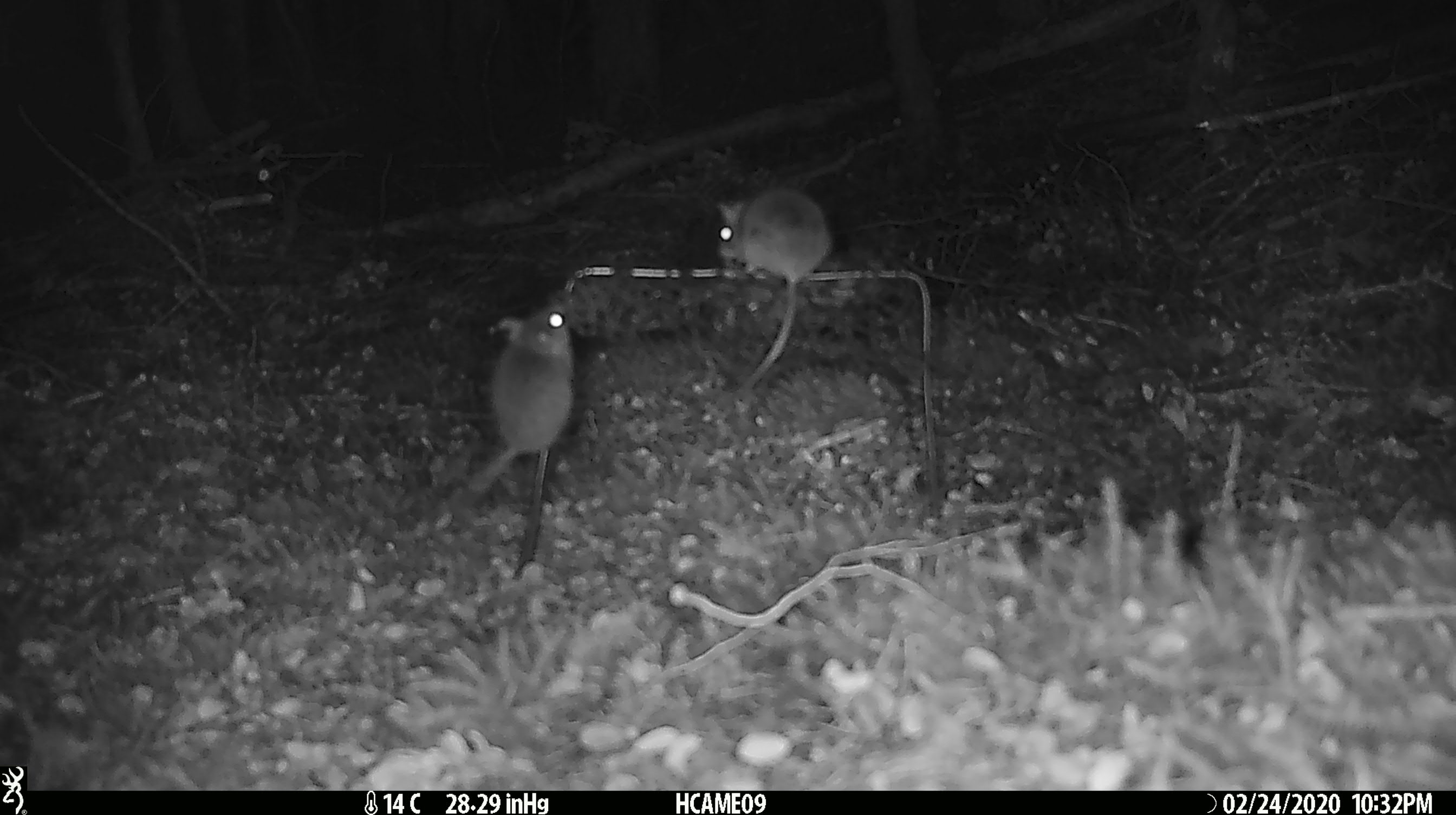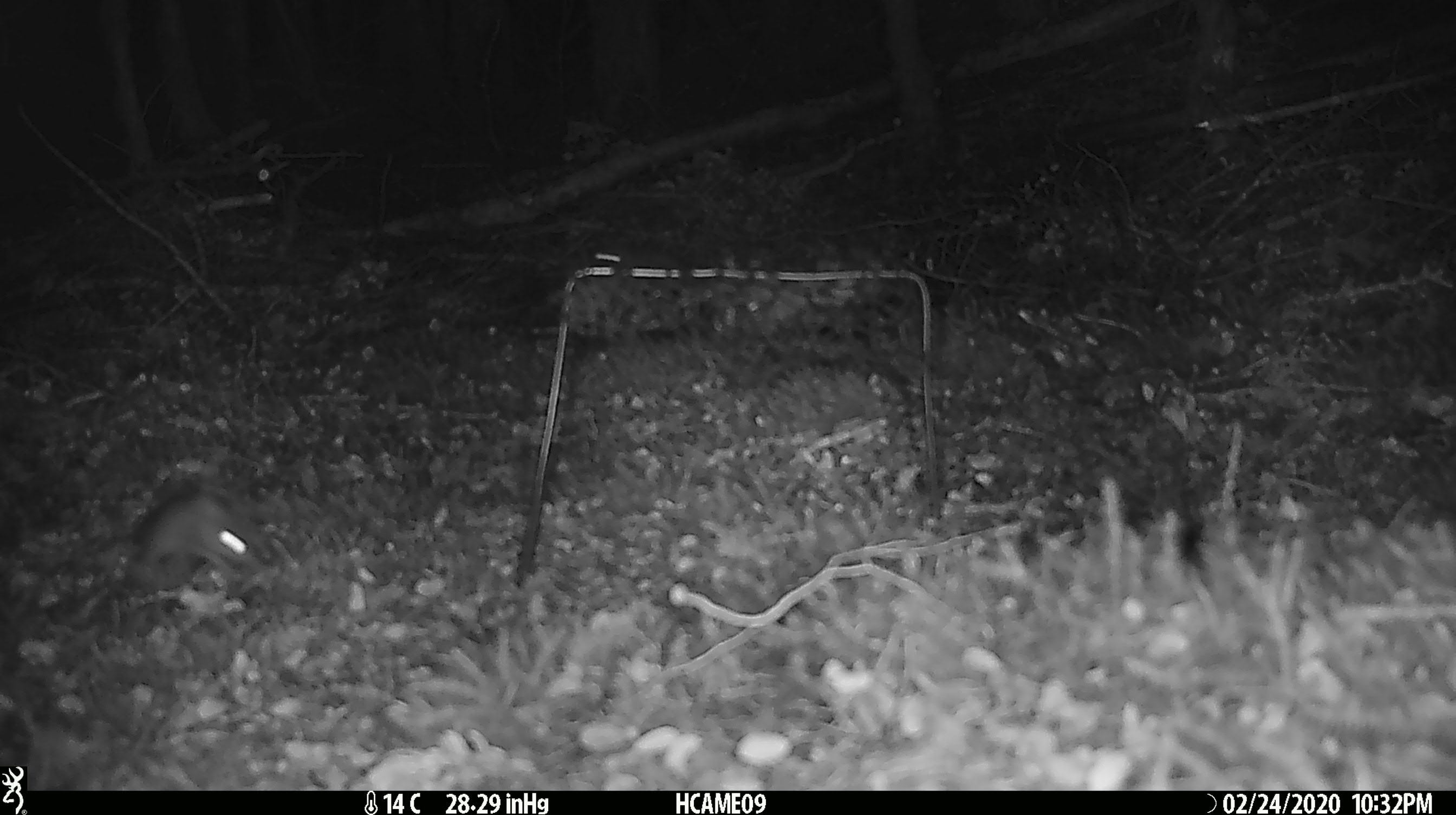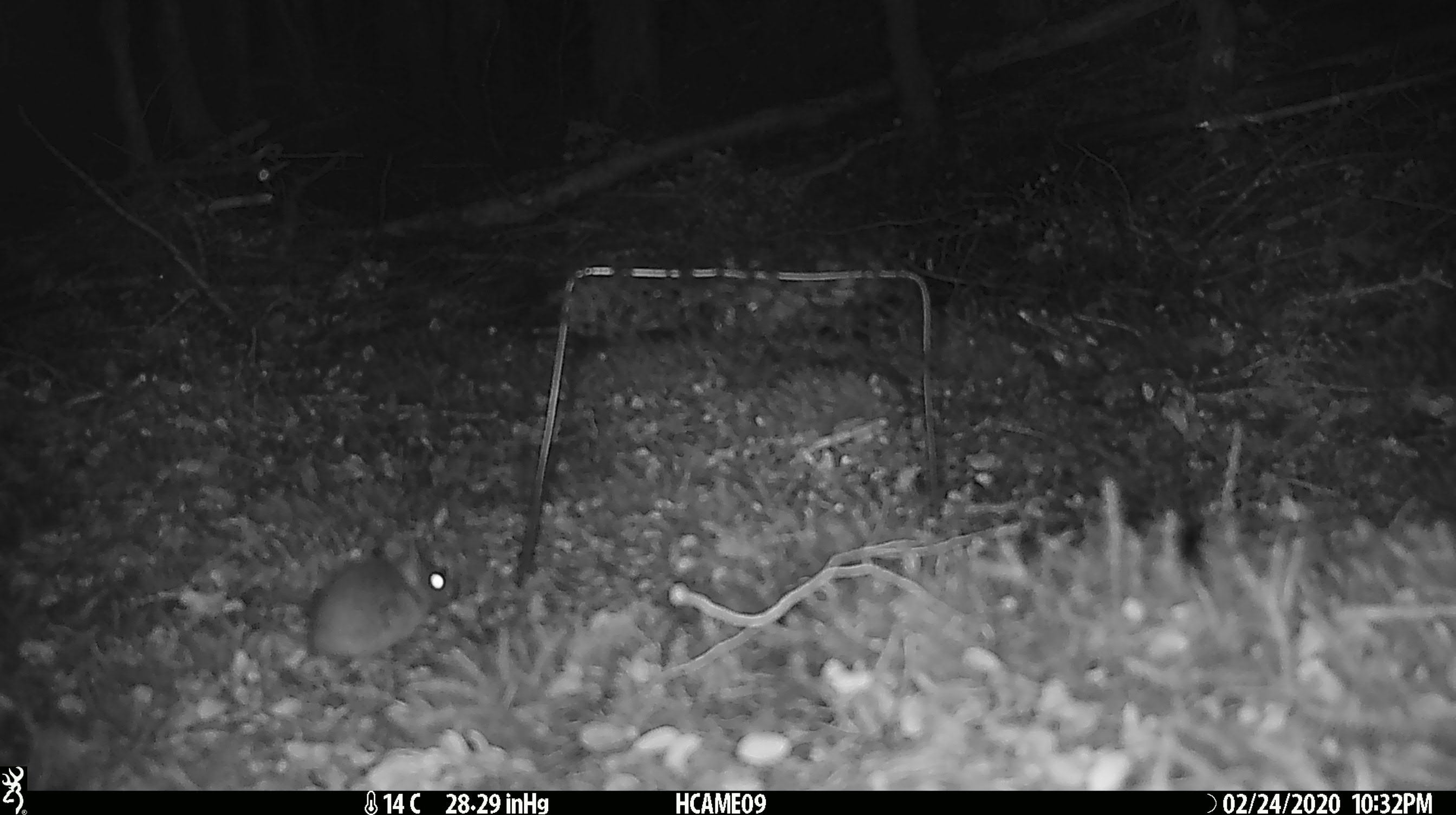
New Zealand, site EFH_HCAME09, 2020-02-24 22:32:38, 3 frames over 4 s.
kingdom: Animalia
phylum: Chordata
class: Mammalia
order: Rodentia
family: Muridae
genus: Mus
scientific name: Mus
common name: mouse